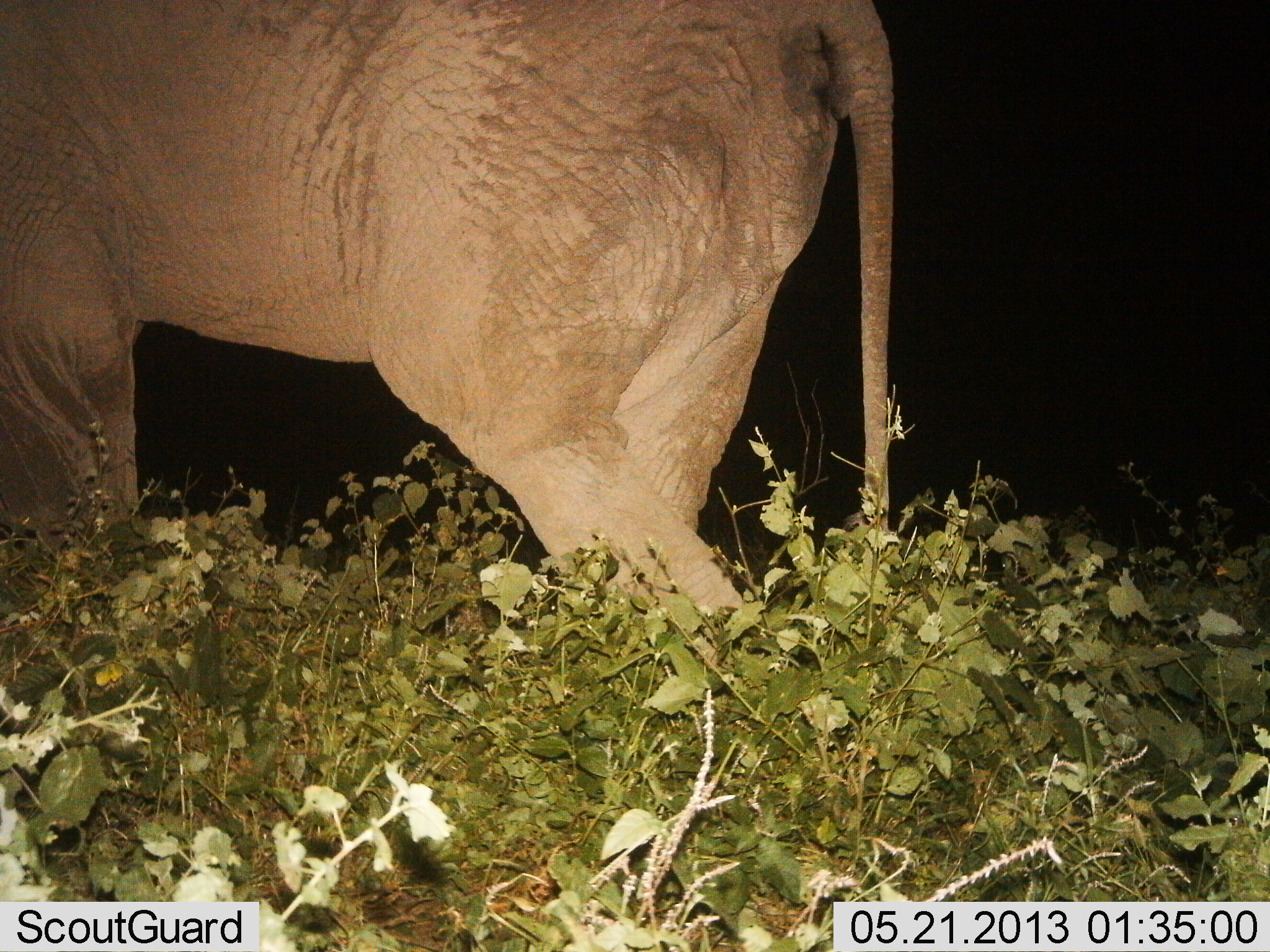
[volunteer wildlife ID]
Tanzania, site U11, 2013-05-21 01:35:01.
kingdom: Animalia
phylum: Chordata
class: Mammalia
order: Proboscidea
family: Elephantidae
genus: Loxodonta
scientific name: Loxodonta africana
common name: african bush elephant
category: elephant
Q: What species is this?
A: Elephant (african bush elephant) (Loxodonta africana).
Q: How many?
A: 1.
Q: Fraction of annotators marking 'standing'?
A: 64%.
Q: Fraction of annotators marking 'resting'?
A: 0%.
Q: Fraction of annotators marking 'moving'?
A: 55%.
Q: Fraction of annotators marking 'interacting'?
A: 0%.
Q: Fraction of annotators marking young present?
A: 0%.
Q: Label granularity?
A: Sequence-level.